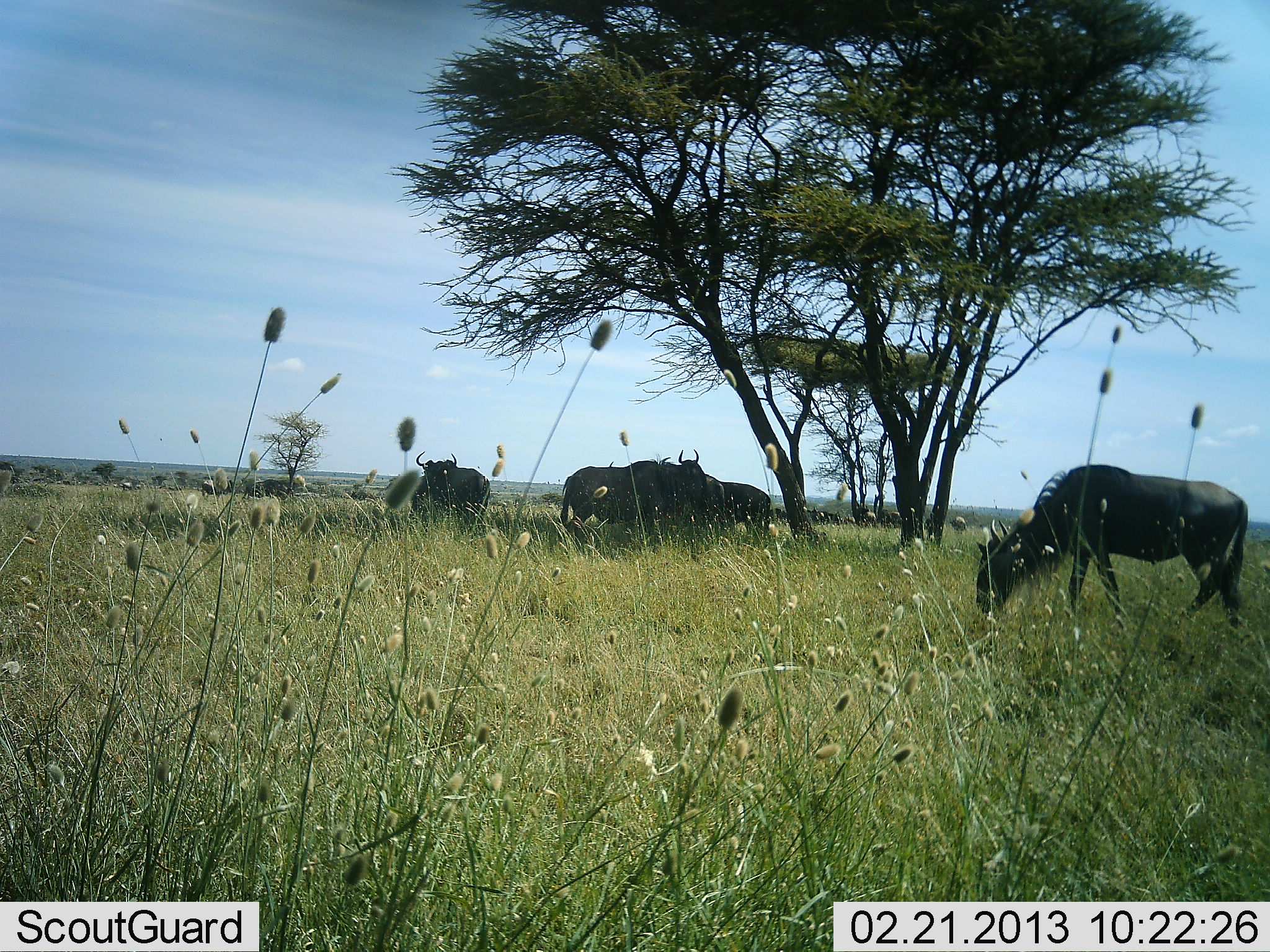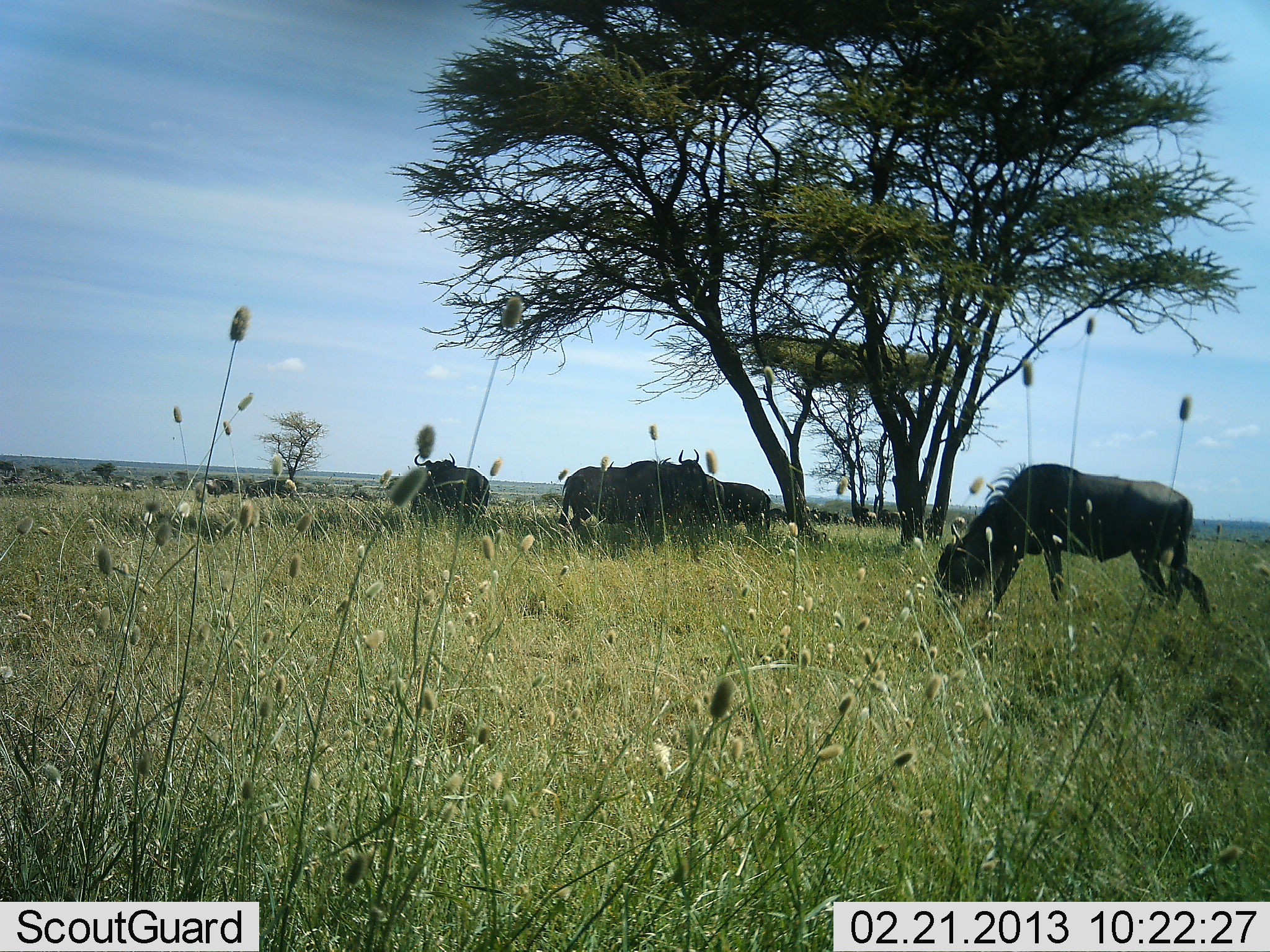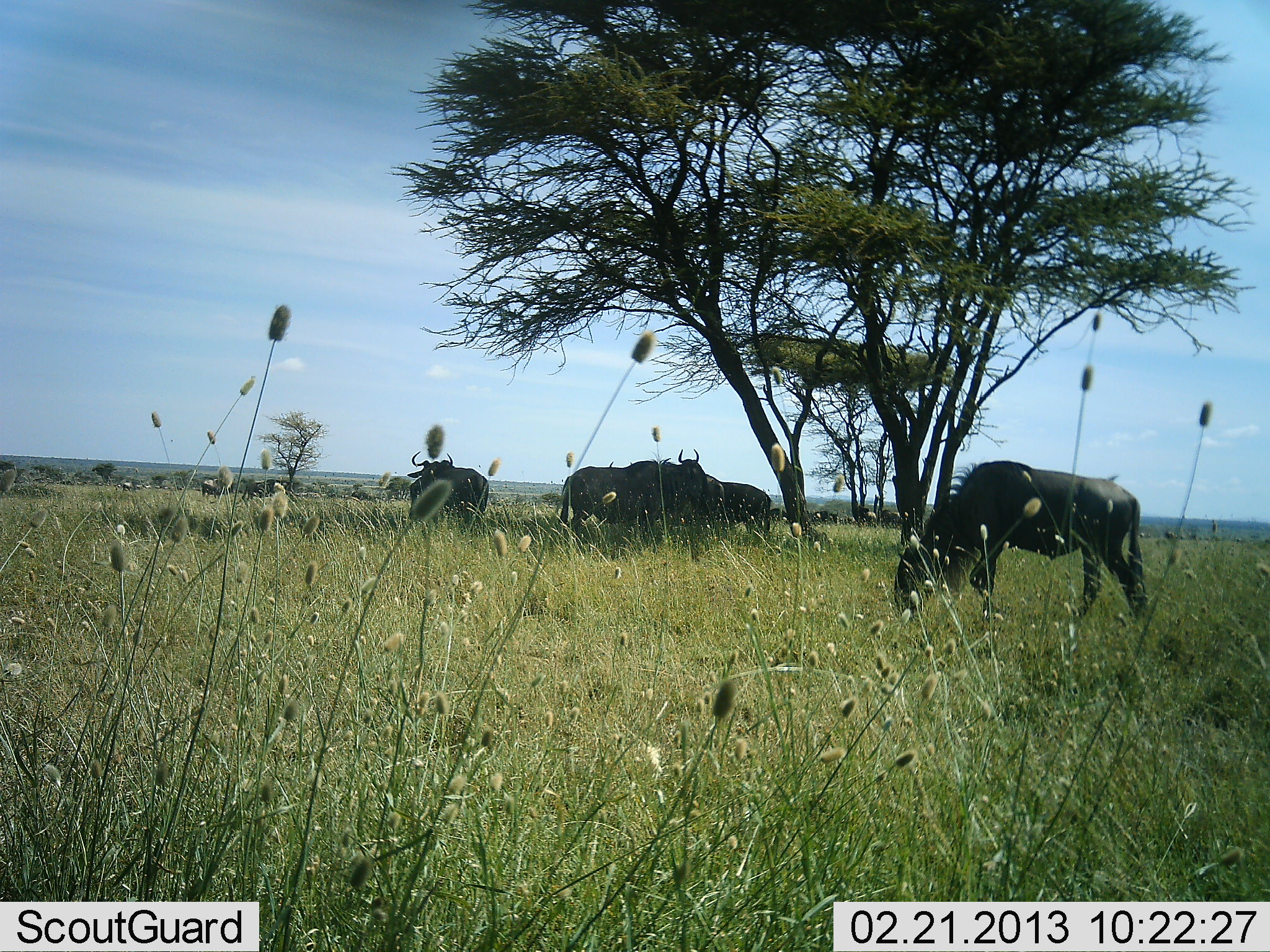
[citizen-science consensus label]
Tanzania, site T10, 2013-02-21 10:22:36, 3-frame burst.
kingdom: Animalia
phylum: Chordata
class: Mammalia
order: Artiodactyla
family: Bovidae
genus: Connochaetes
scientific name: Connochaetes taurinus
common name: blue wildebeest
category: wildebeest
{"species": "wildebeest (blue wildebeest) (Connochaetes taurinus)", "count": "5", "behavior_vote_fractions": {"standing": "63%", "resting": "17%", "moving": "27%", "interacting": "3%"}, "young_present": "0%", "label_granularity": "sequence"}